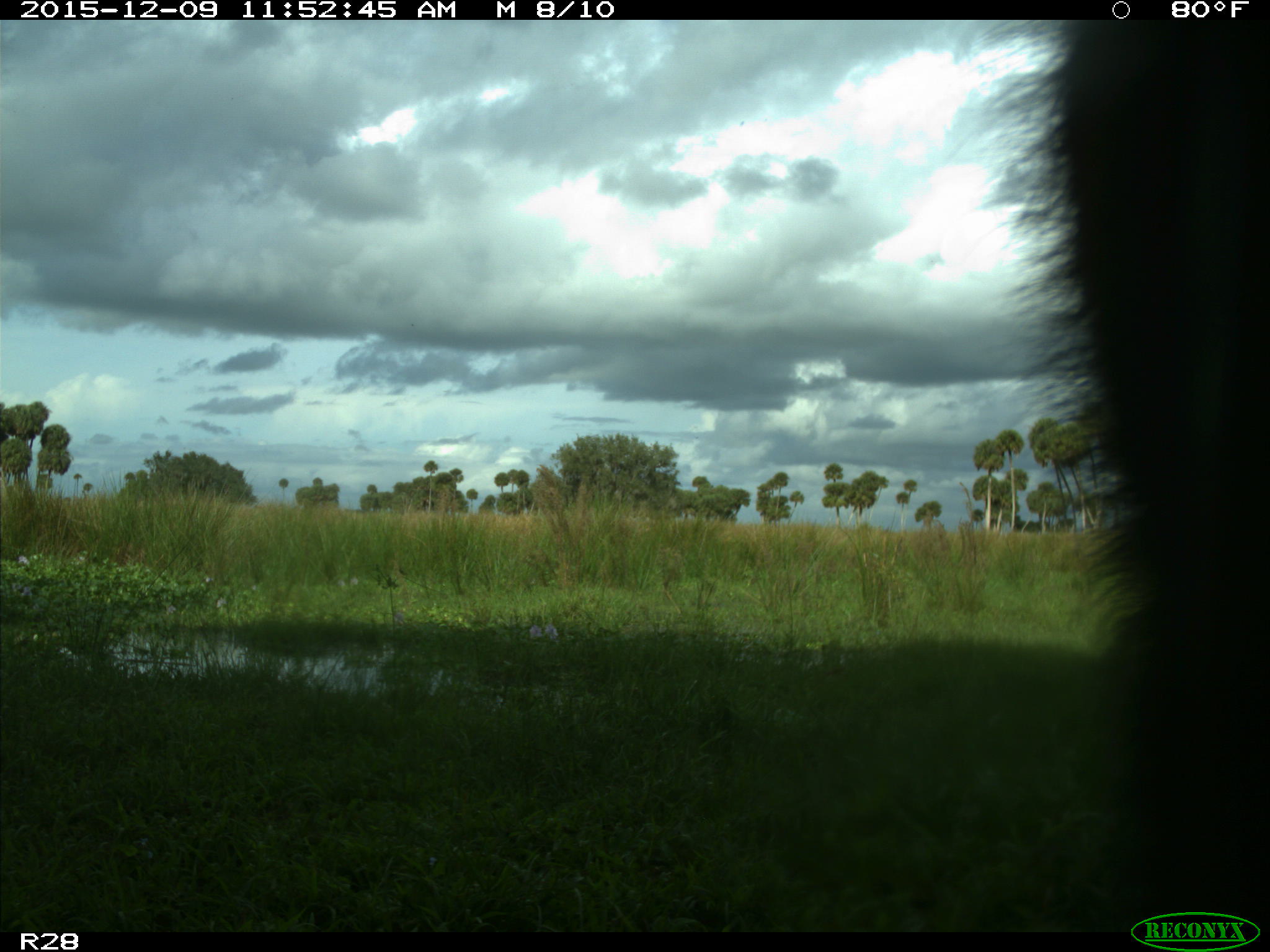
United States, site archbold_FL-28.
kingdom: Animalia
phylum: Chordata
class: Mammalia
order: Artiodactyla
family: Bovidae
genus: Bos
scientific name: Bos taurus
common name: domestic cow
Bos taurus (domestic cow).